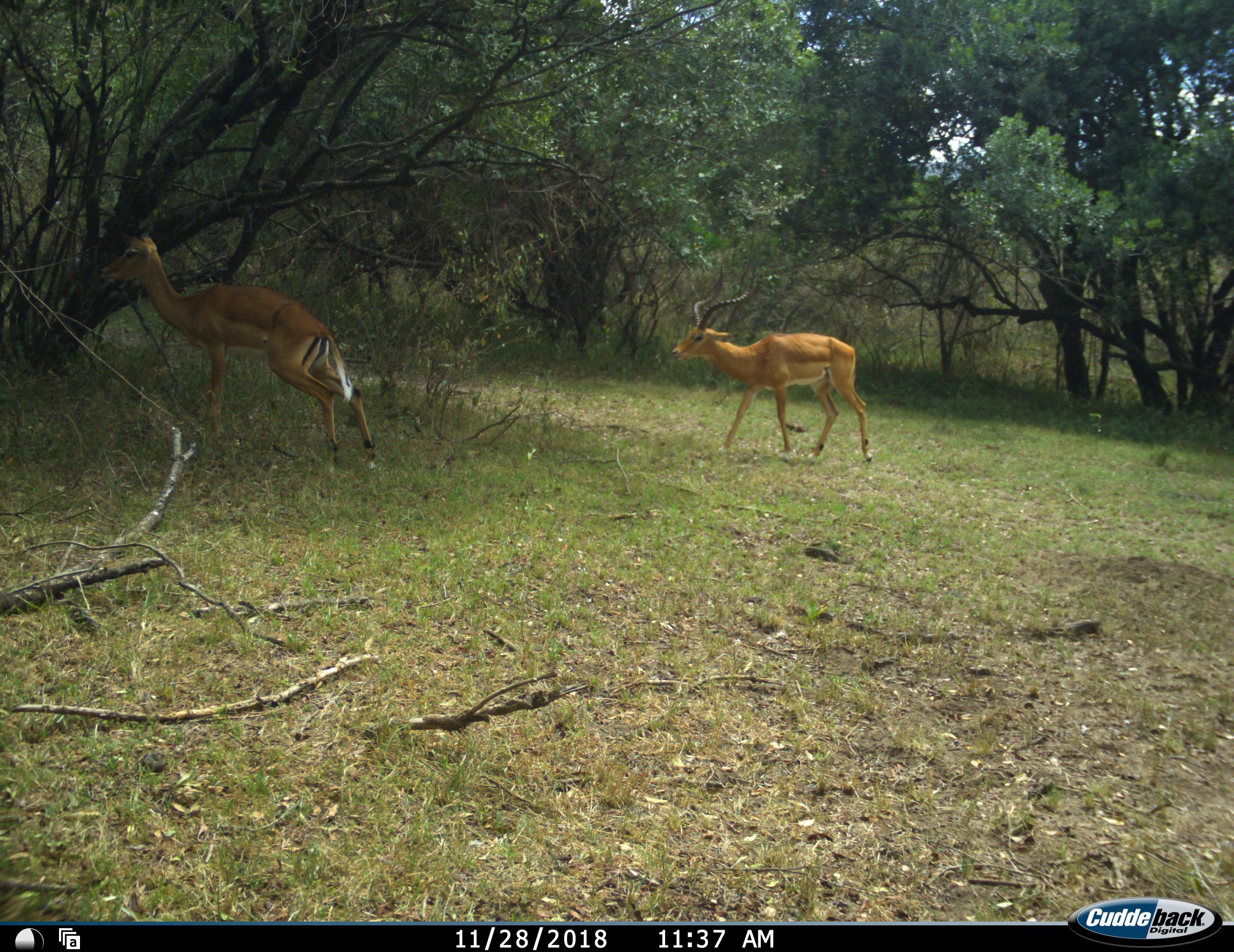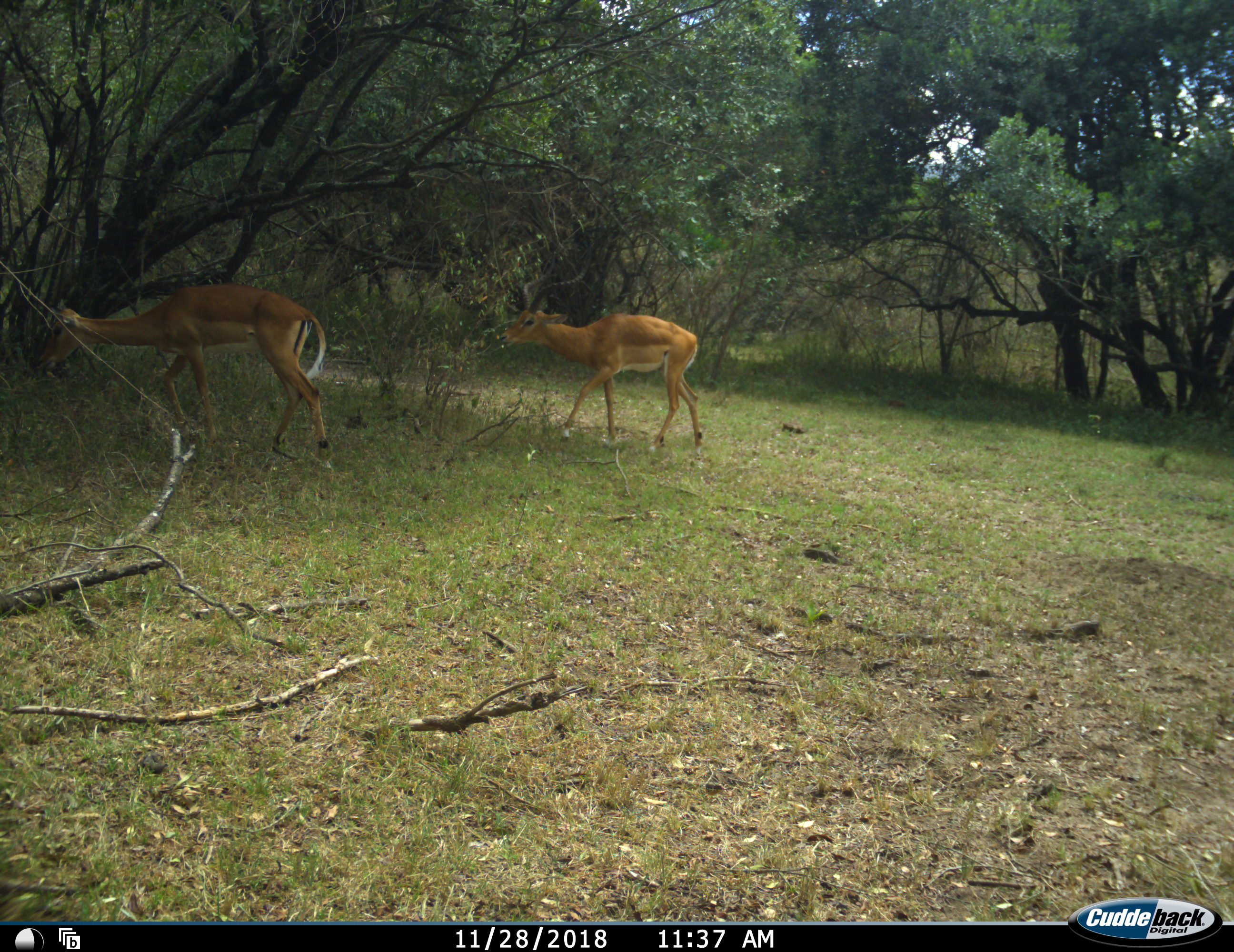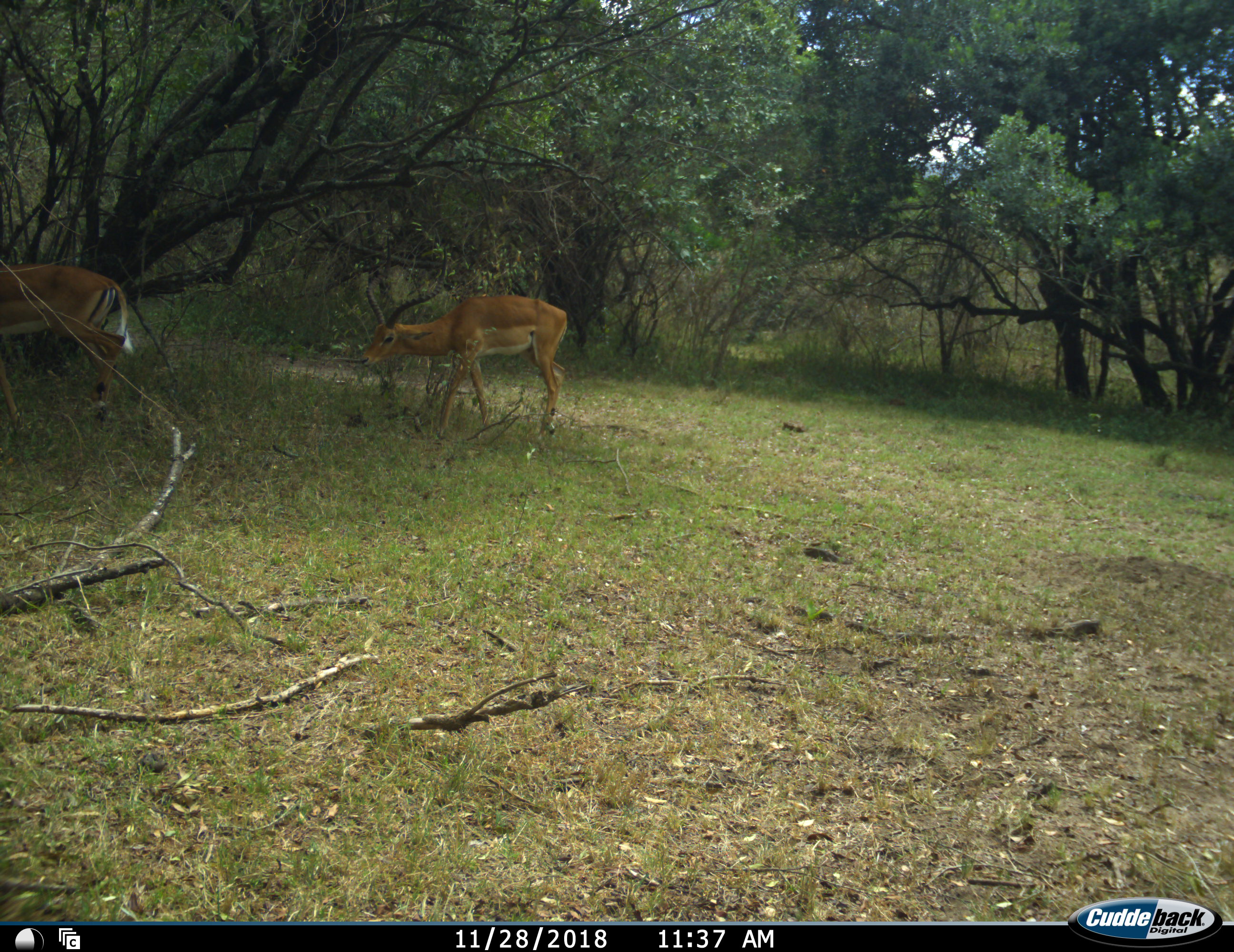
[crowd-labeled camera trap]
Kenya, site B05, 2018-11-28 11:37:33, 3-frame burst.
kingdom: Animalia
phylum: Chordata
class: Mammalia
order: Artiodactyla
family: Bovidae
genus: Aepyceros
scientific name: Aepyceros melampus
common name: impala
Impala (Aepyceros melampus), count 2. Behavior (volunteer vote fractions): standing 0%, resting 0%, moving 100%, interacting 0%. Young present (vote fraction): 0%. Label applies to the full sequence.